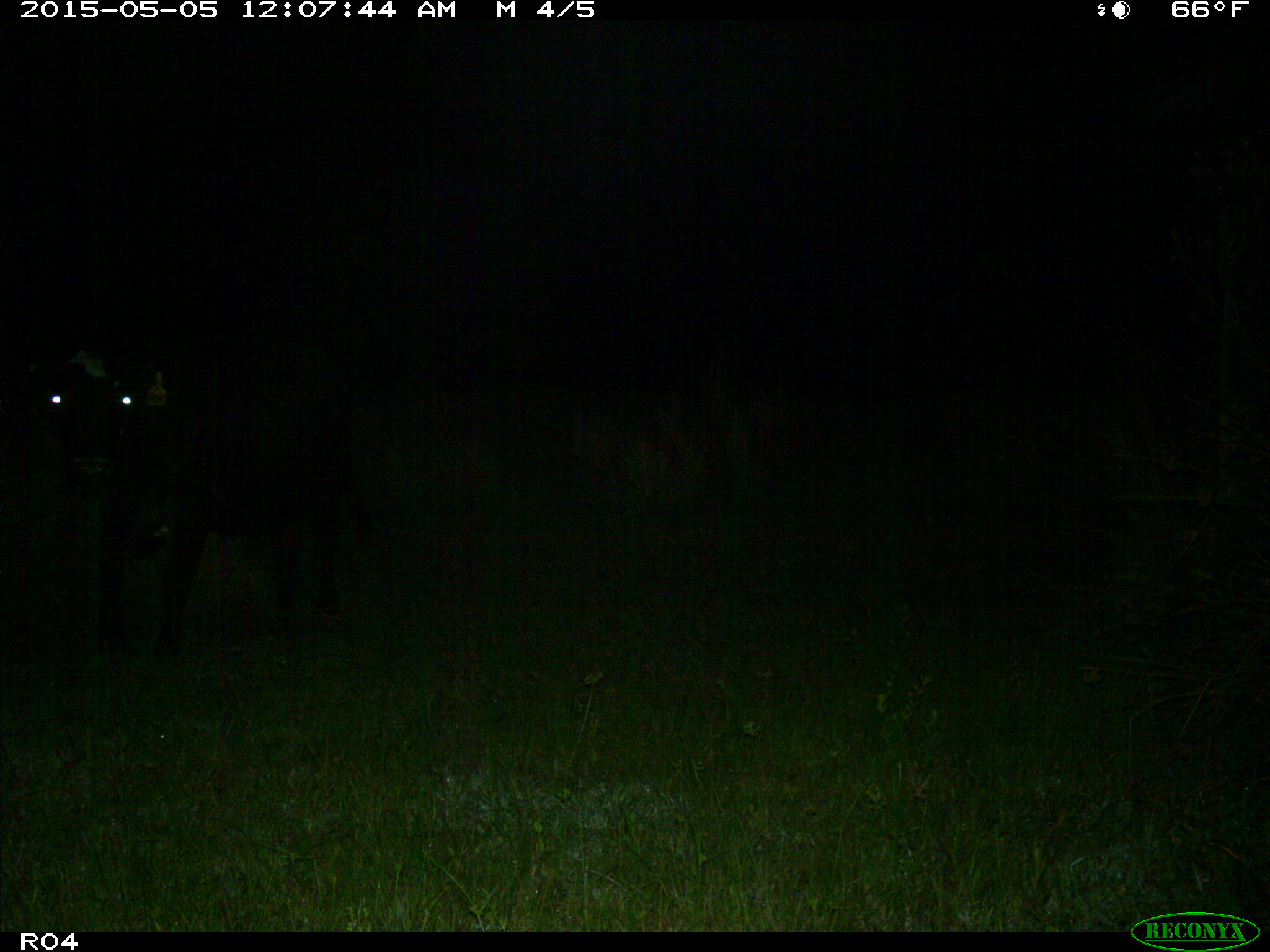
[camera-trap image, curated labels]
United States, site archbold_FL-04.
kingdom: Animalia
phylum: Chordata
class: Mammalia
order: Artiodactyla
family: Bovidae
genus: Bos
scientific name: Bos taurus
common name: domestic cow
Bos taurus (domestic cow).